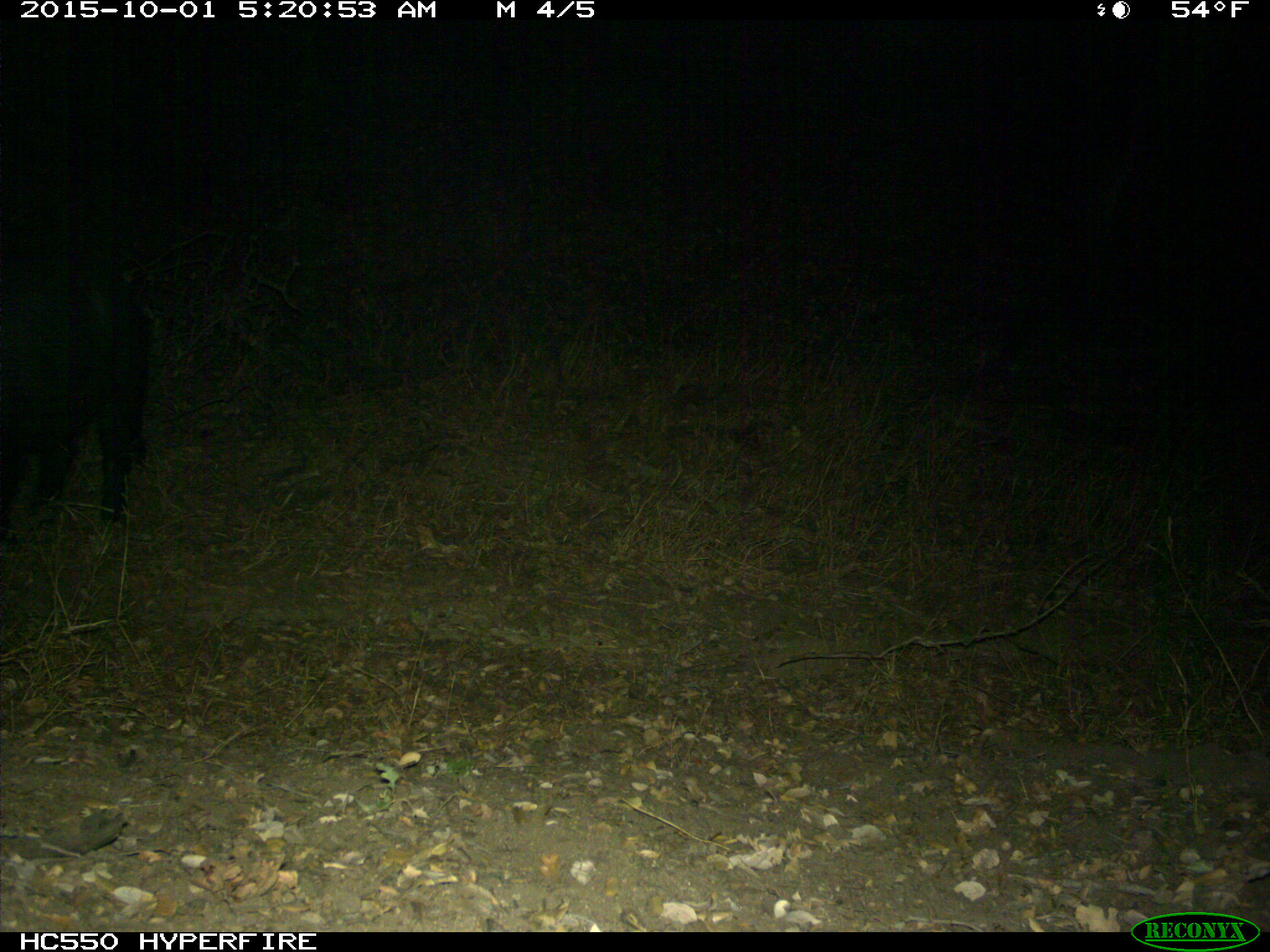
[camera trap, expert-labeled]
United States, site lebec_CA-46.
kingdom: Animalia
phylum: Chordata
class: Mammalia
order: Artiodactyla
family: Suidae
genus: Sus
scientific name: Sus scrofa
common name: wild boar